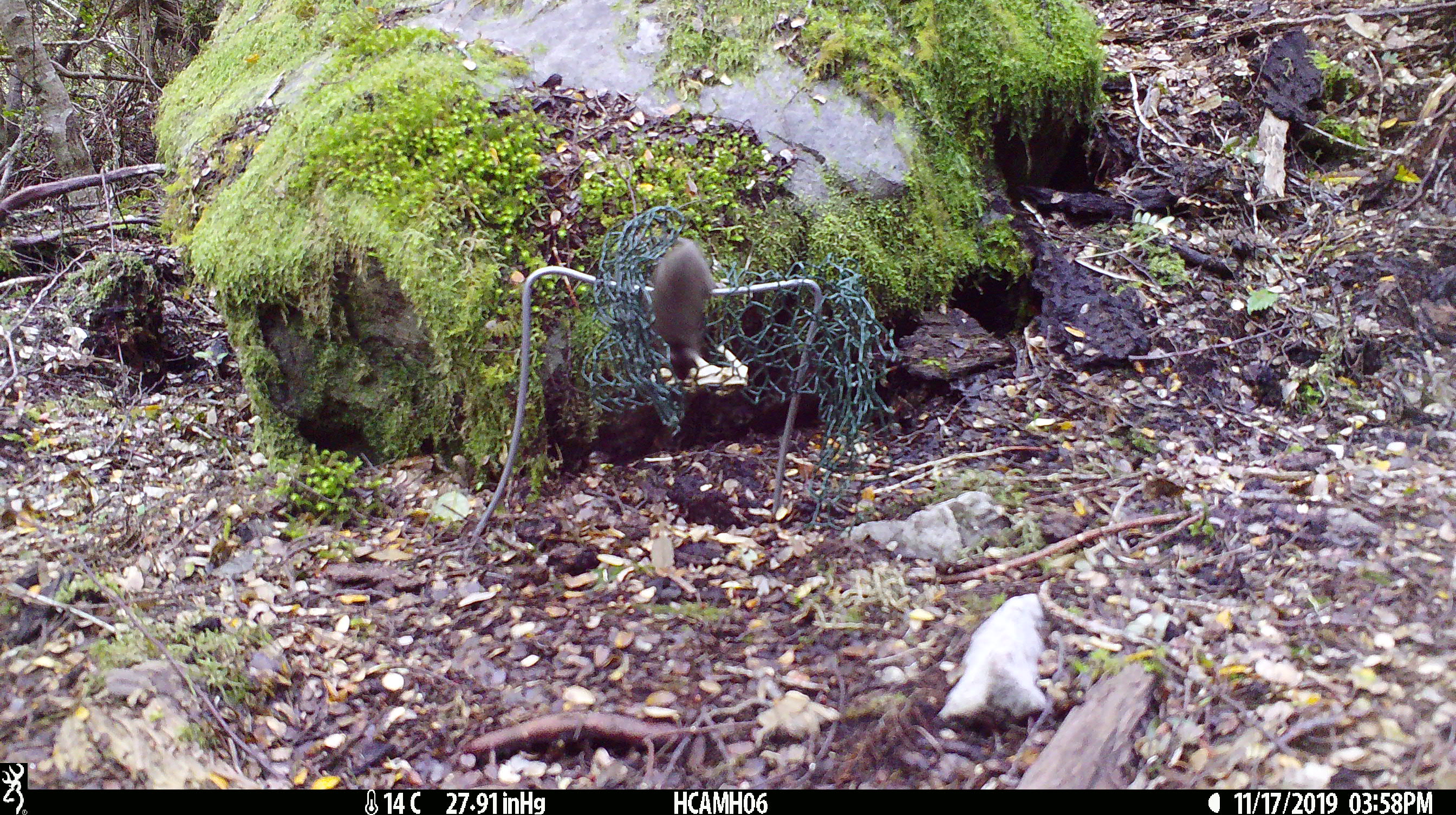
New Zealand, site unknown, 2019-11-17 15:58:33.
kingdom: Animalia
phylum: Chordata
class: Mammalia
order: Rodentia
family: Muridae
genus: Mus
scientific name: Mus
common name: mouse